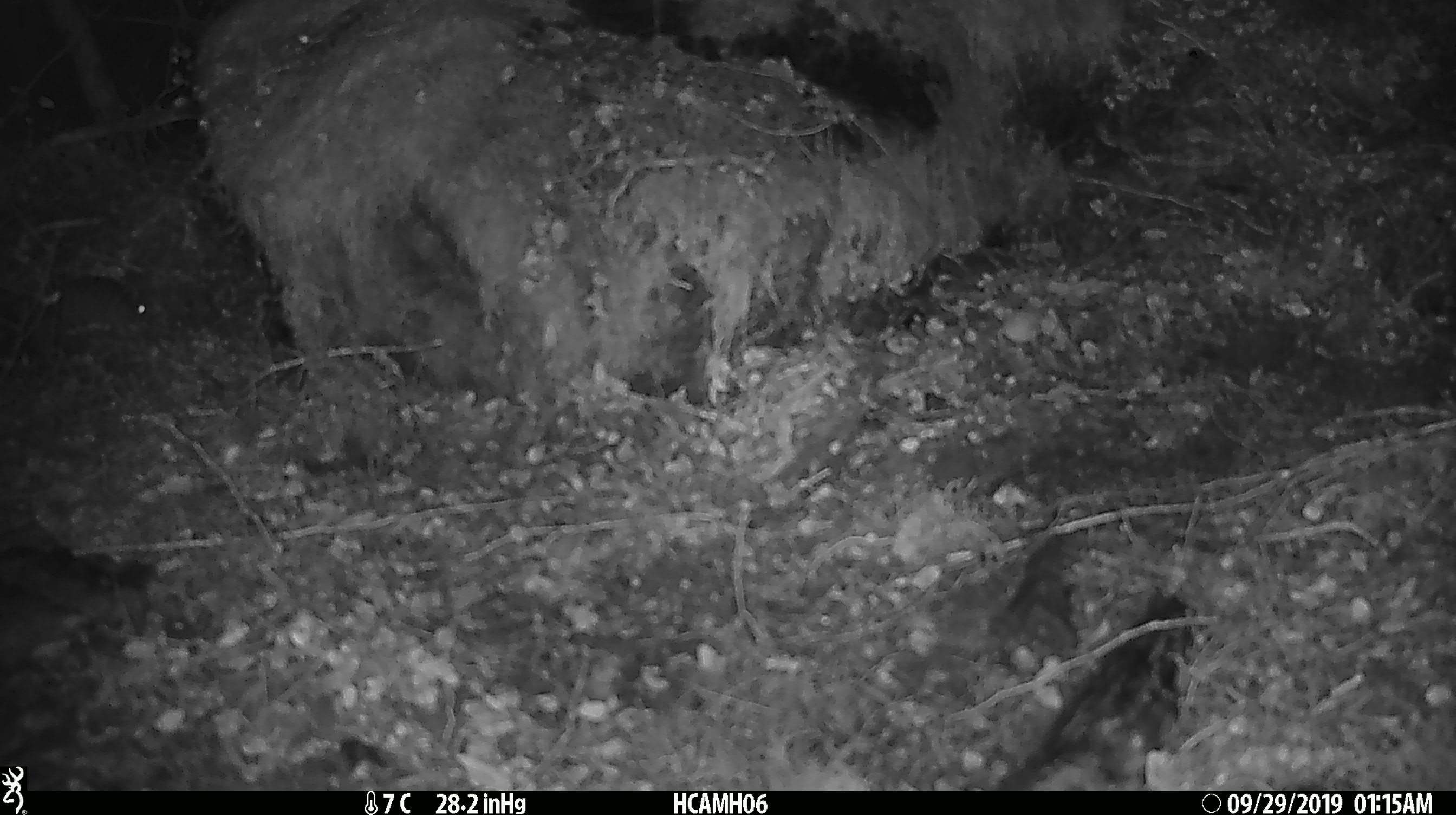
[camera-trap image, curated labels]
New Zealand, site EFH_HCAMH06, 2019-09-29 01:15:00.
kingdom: Animalia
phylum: Chordata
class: Mammalia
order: Rodentia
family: Muridae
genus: Mus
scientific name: Mus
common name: mouse